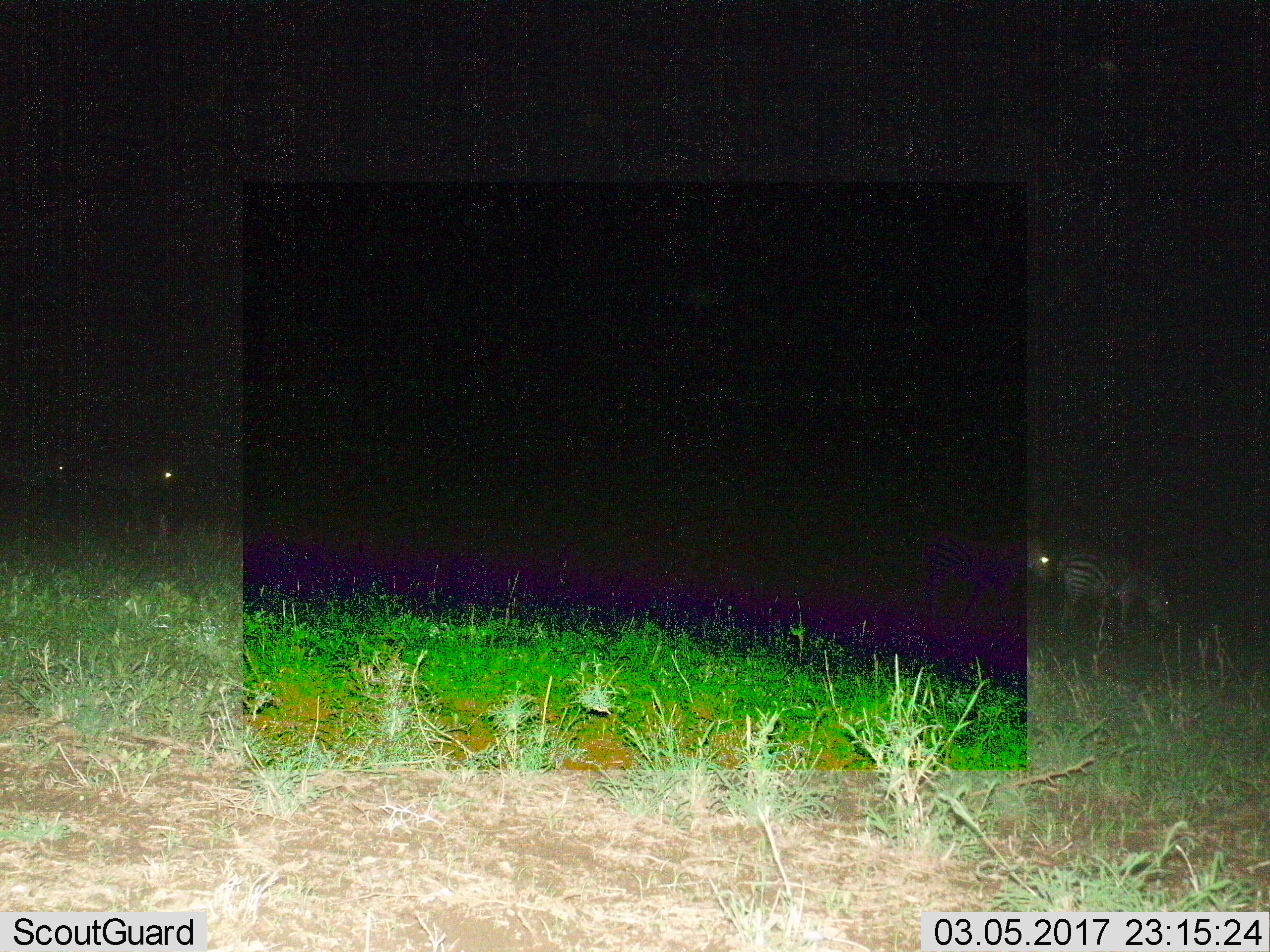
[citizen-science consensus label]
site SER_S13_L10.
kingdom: Animalia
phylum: Chordata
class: Mammalia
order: Perissodactyla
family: Equidae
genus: Equus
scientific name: Equus quagga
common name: plains zebra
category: zebraplains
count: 4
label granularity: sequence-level